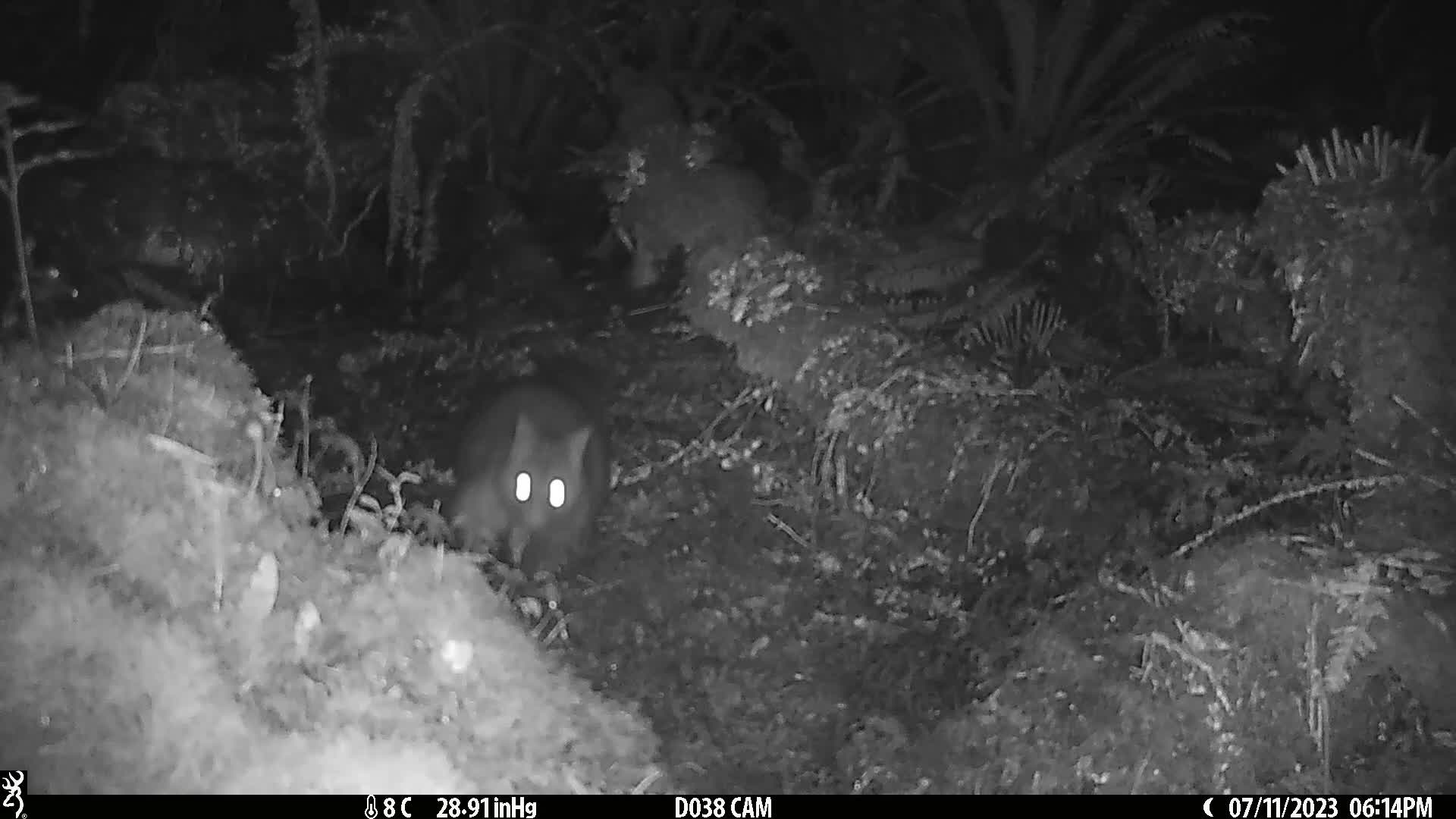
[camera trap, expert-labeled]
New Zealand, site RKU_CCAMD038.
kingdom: Animalia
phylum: Chordata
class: Mammalia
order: Diprotodontia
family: Phalangeridae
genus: Trichosurus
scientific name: Trichosurus vulpecula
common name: common brushtail possum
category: possum